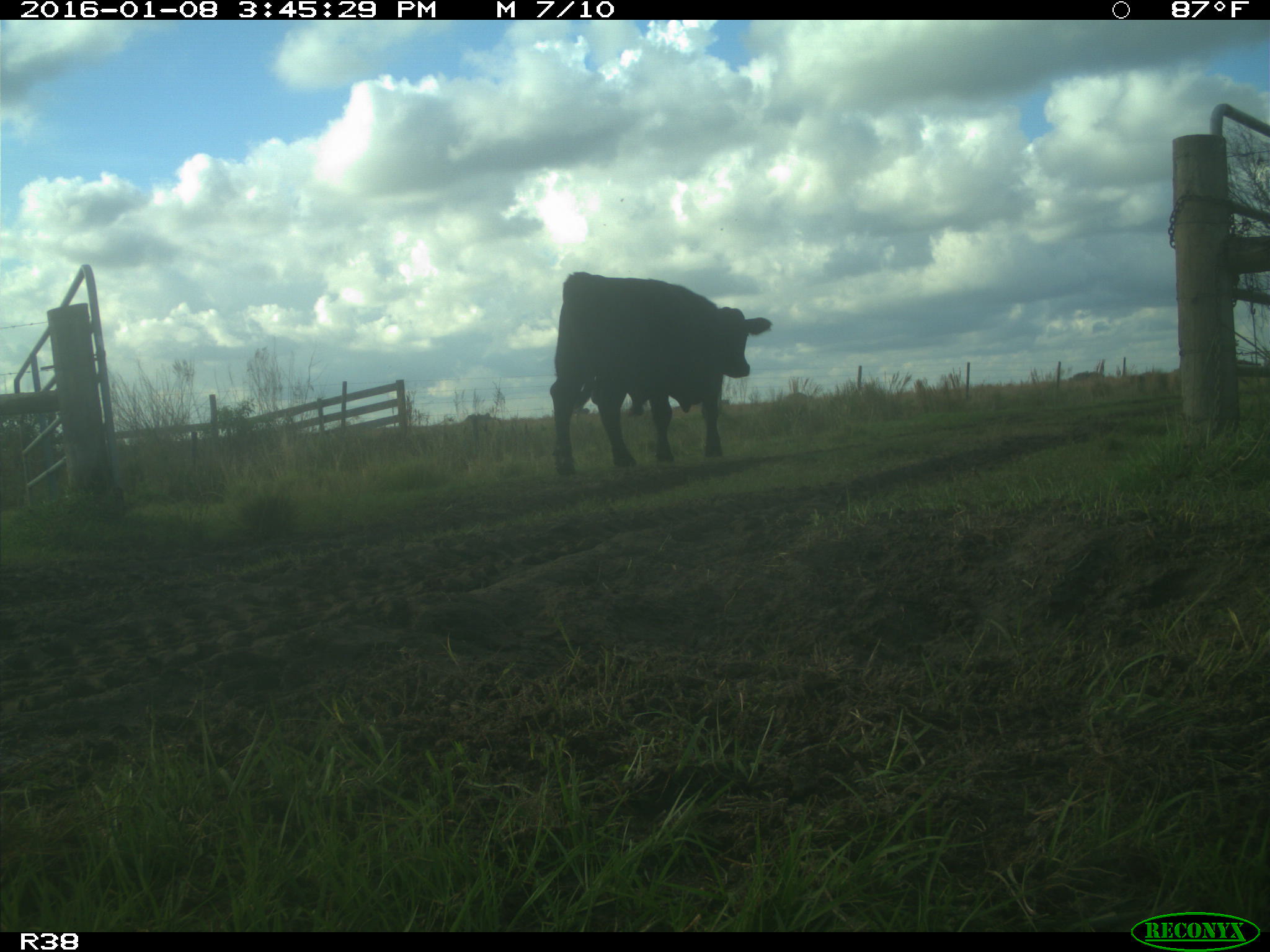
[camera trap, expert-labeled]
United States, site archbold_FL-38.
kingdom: Animalia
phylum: Chordata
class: Mammalia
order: Artiodactyla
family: Bovidae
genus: Bos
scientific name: Bos taurus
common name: domestic cow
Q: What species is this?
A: Bos taurus (domestic cow).